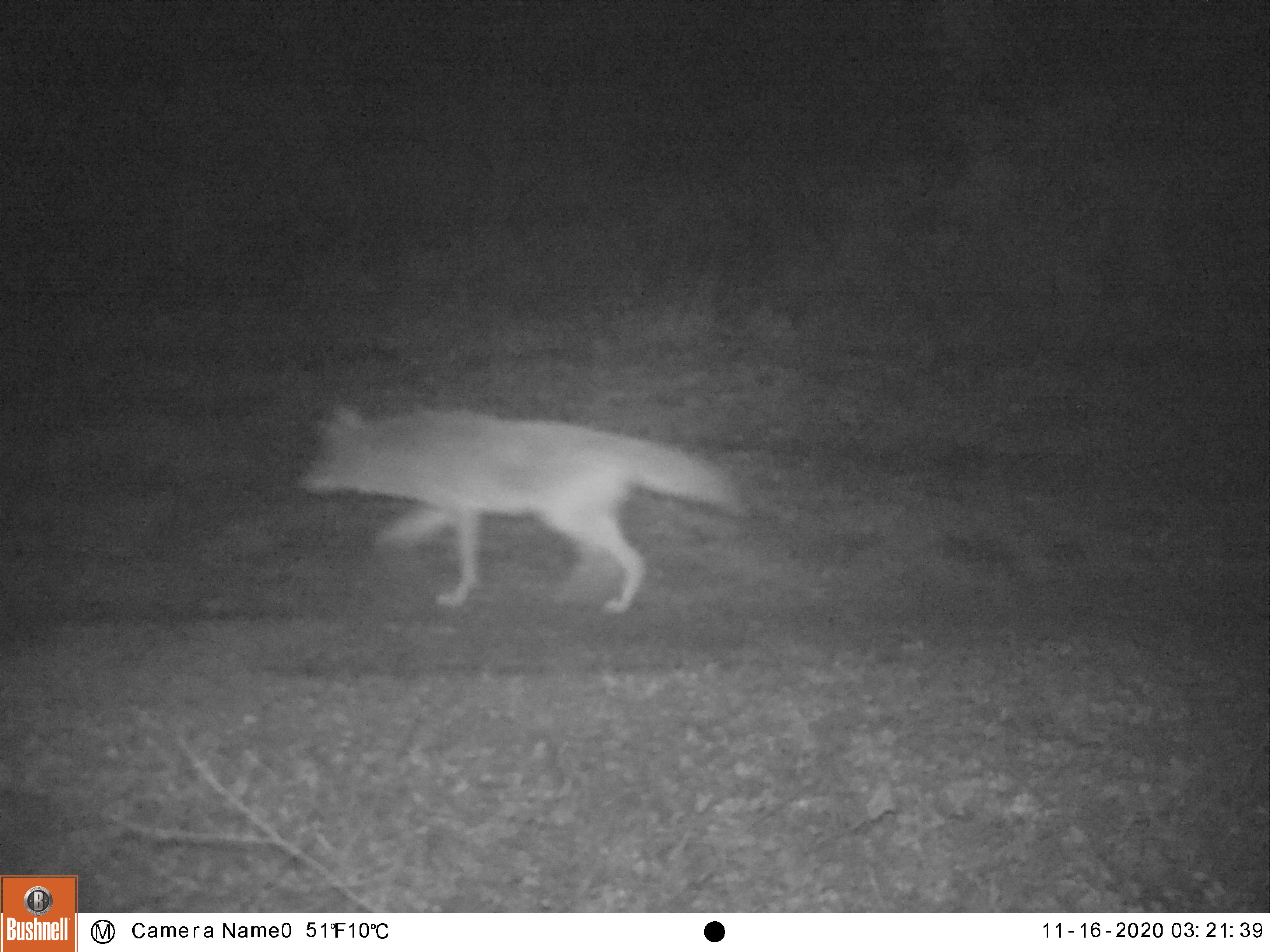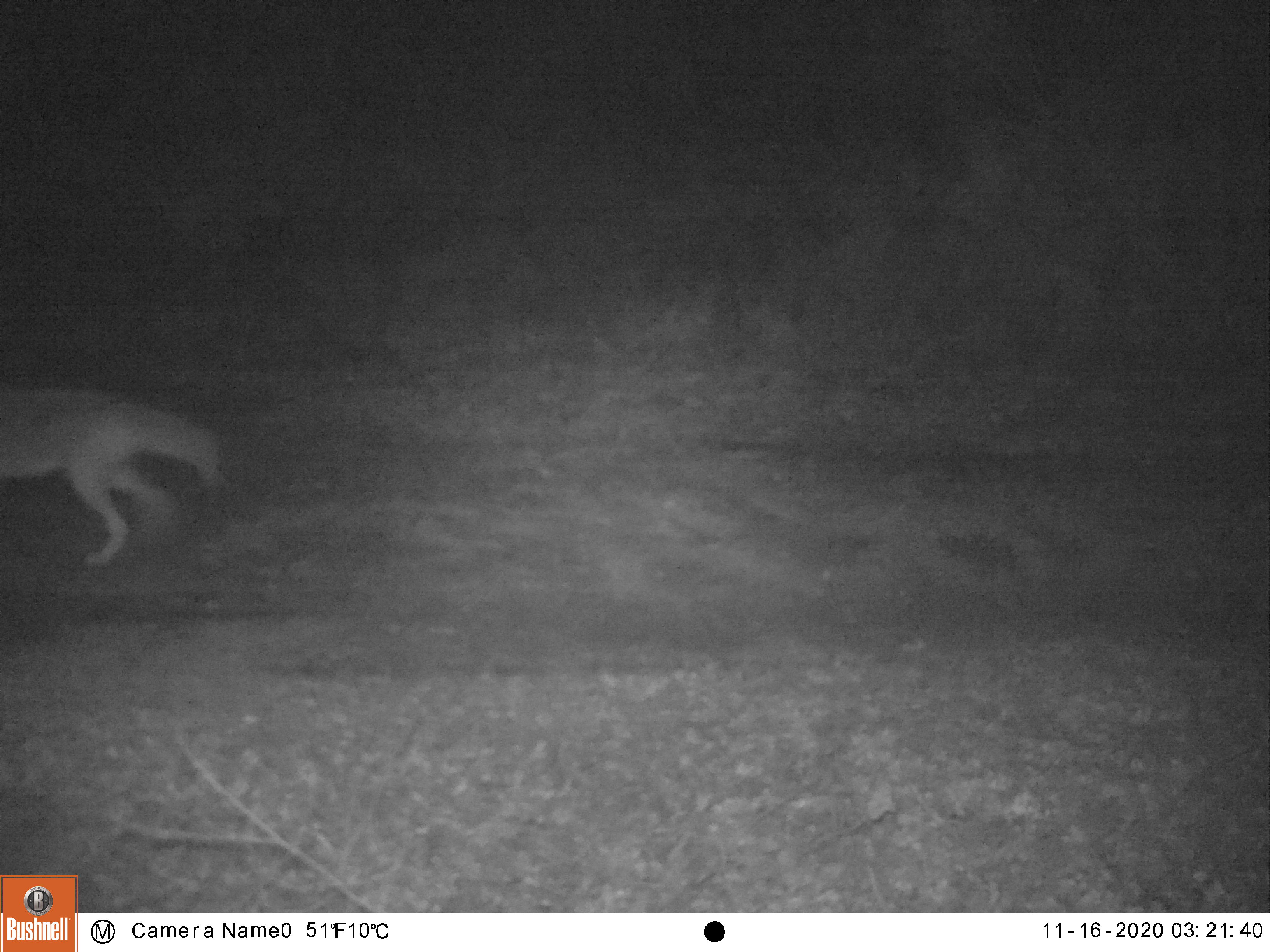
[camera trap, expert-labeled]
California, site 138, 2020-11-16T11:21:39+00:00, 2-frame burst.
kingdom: Animalia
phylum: Chordata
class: Mammalia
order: Carnivora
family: Canidae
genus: Canis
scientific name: Canis latrans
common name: coyote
Coyote (Canis latrans).